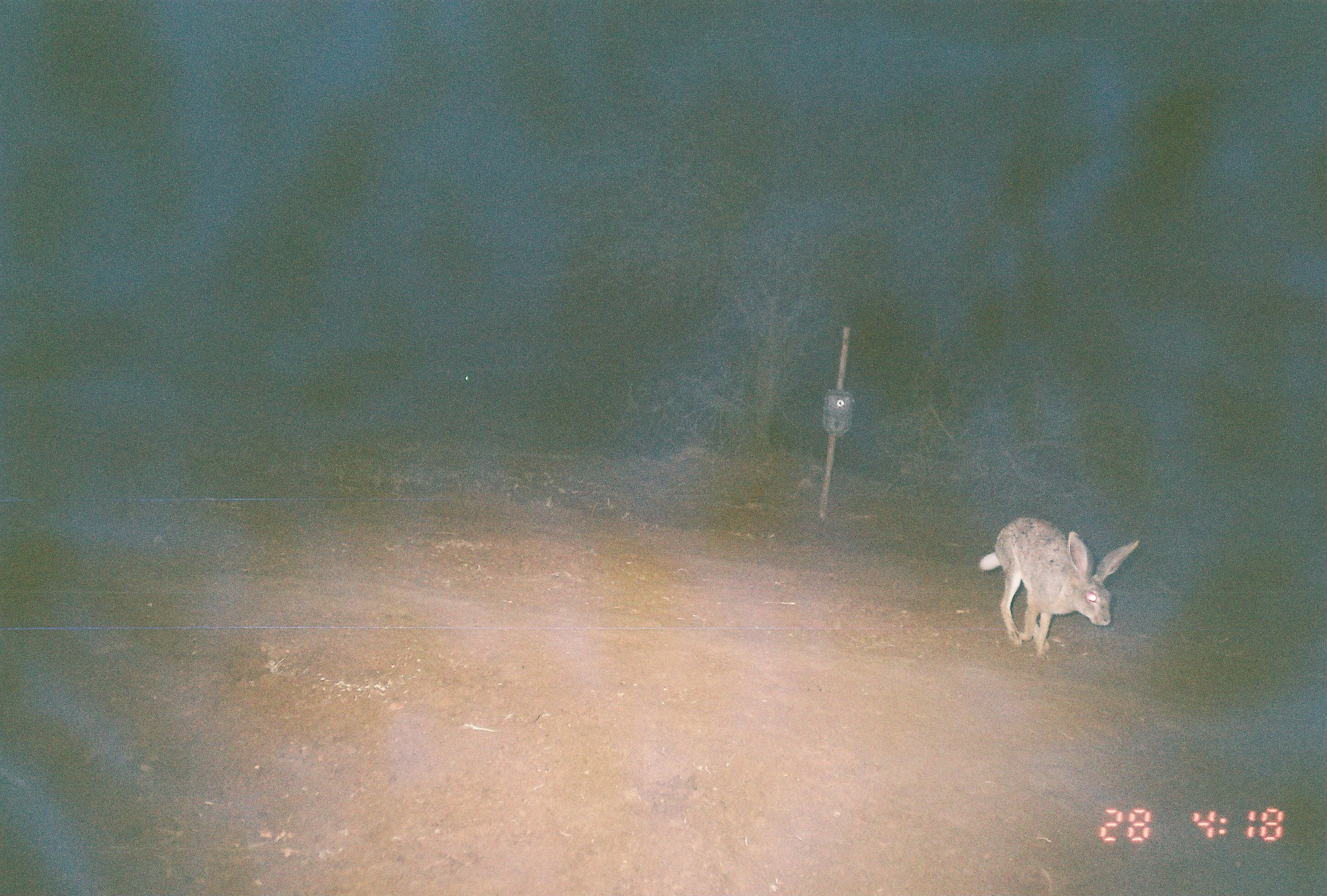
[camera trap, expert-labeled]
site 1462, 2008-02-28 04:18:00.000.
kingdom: Animalia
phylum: Chordata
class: Mammalia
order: Lagomorpha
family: Leporidae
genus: Lepus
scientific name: Lepus saxatilis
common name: scrub hare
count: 1